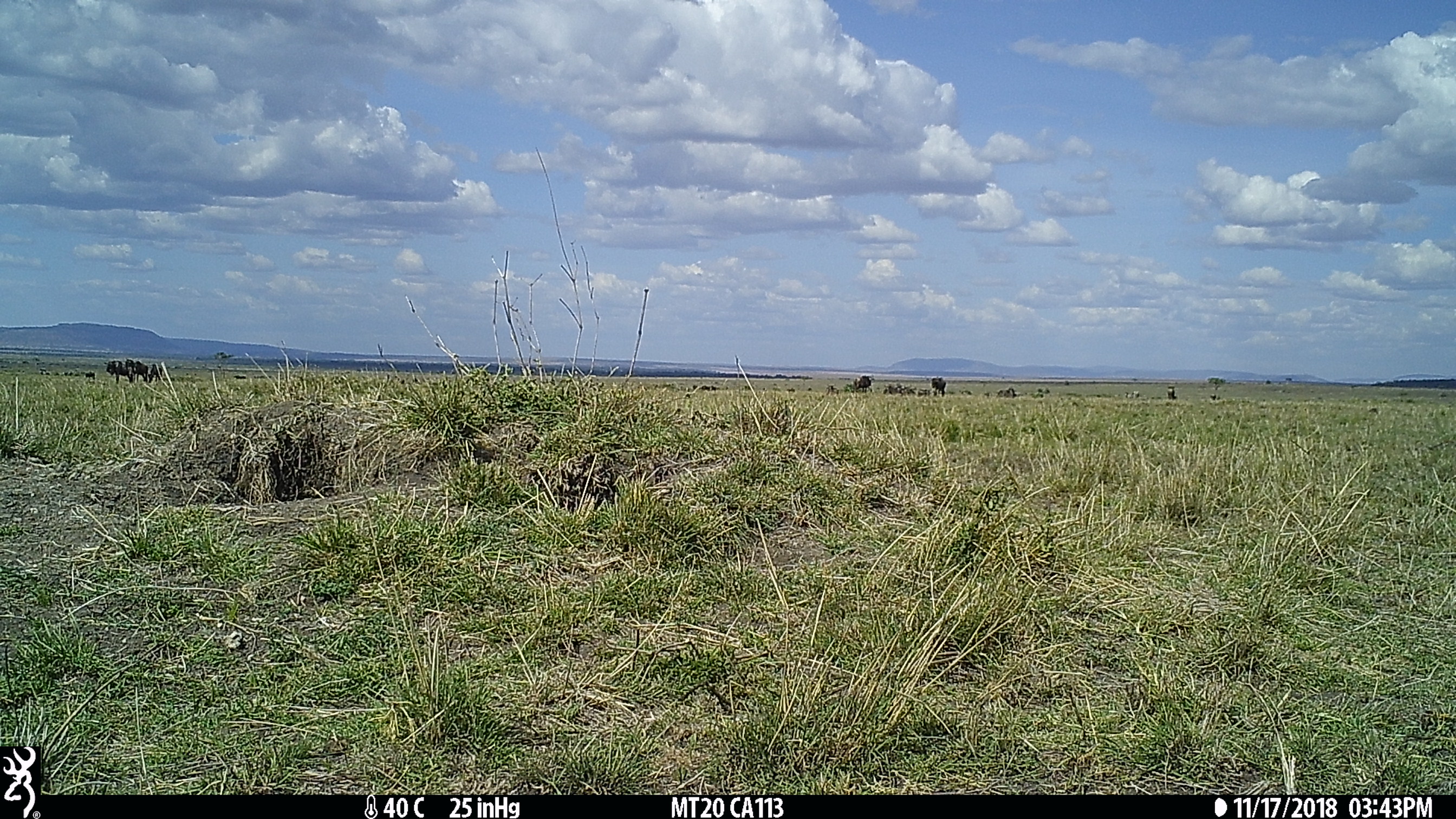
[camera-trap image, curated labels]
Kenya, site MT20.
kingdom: Animalia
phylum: Chordata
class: Mammalia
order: Artiodactyla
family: Bovidae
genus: Connochaetes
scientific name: Connochaetes taurinus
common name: blue wildebeest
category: wildebeest